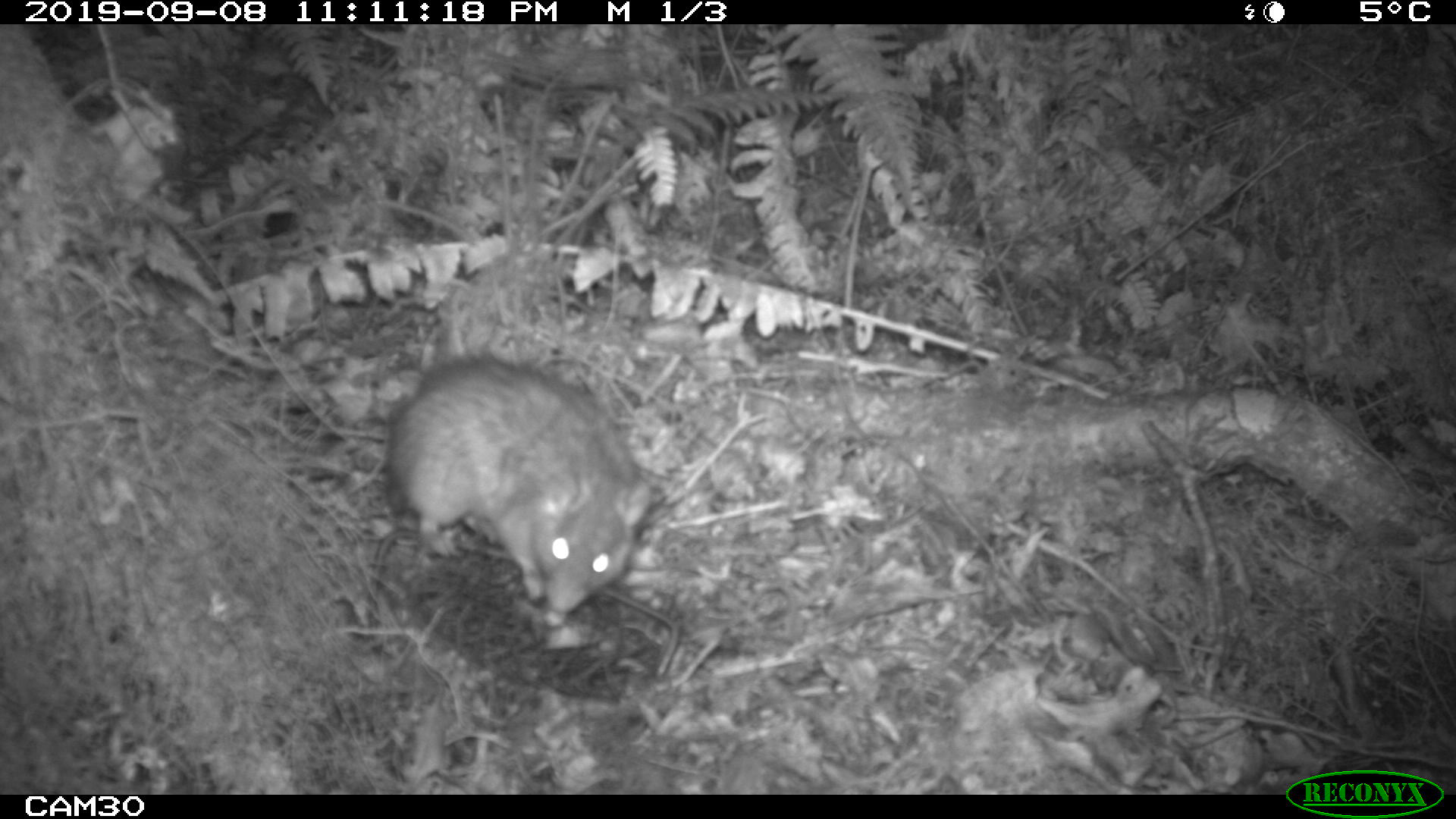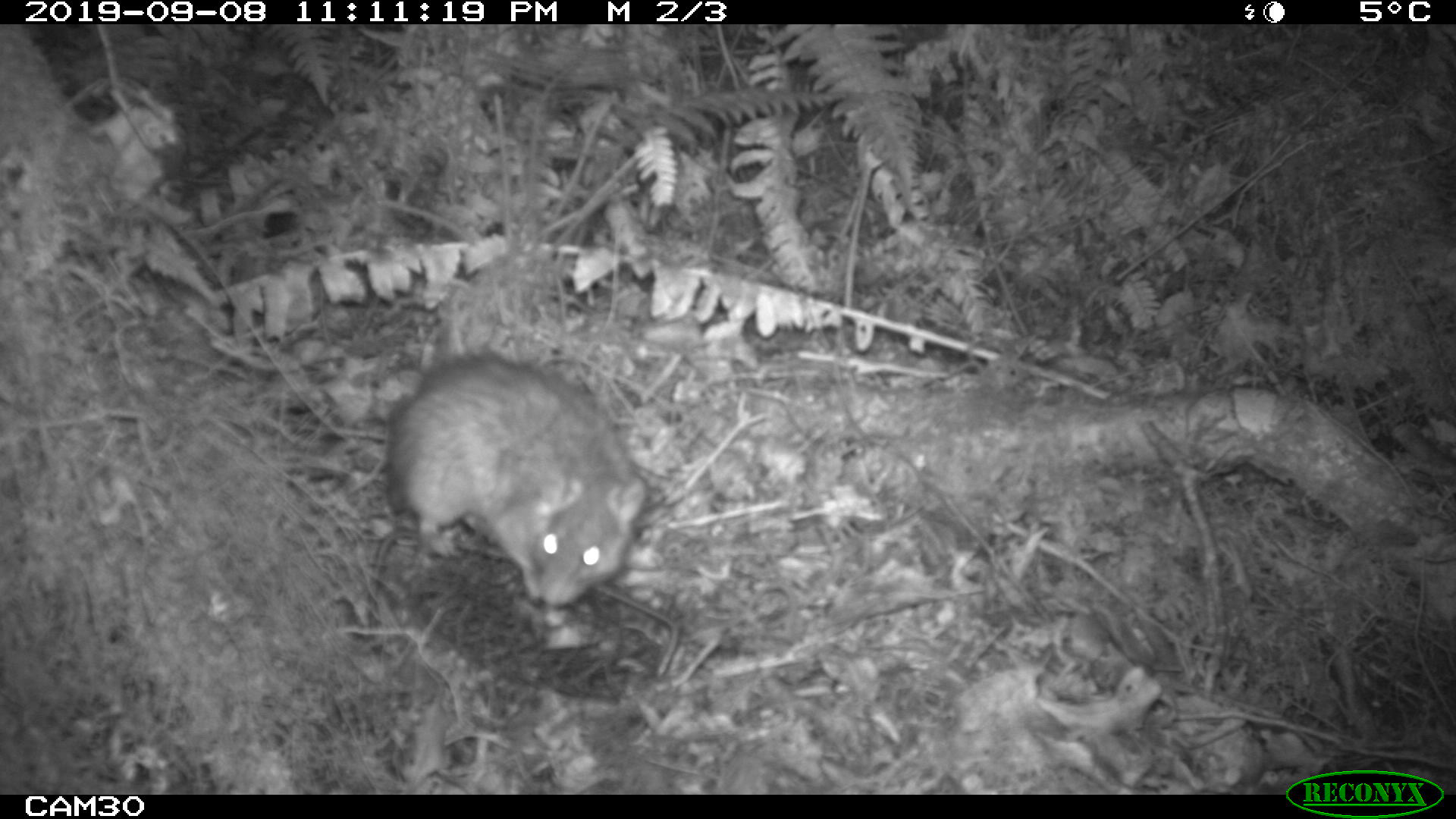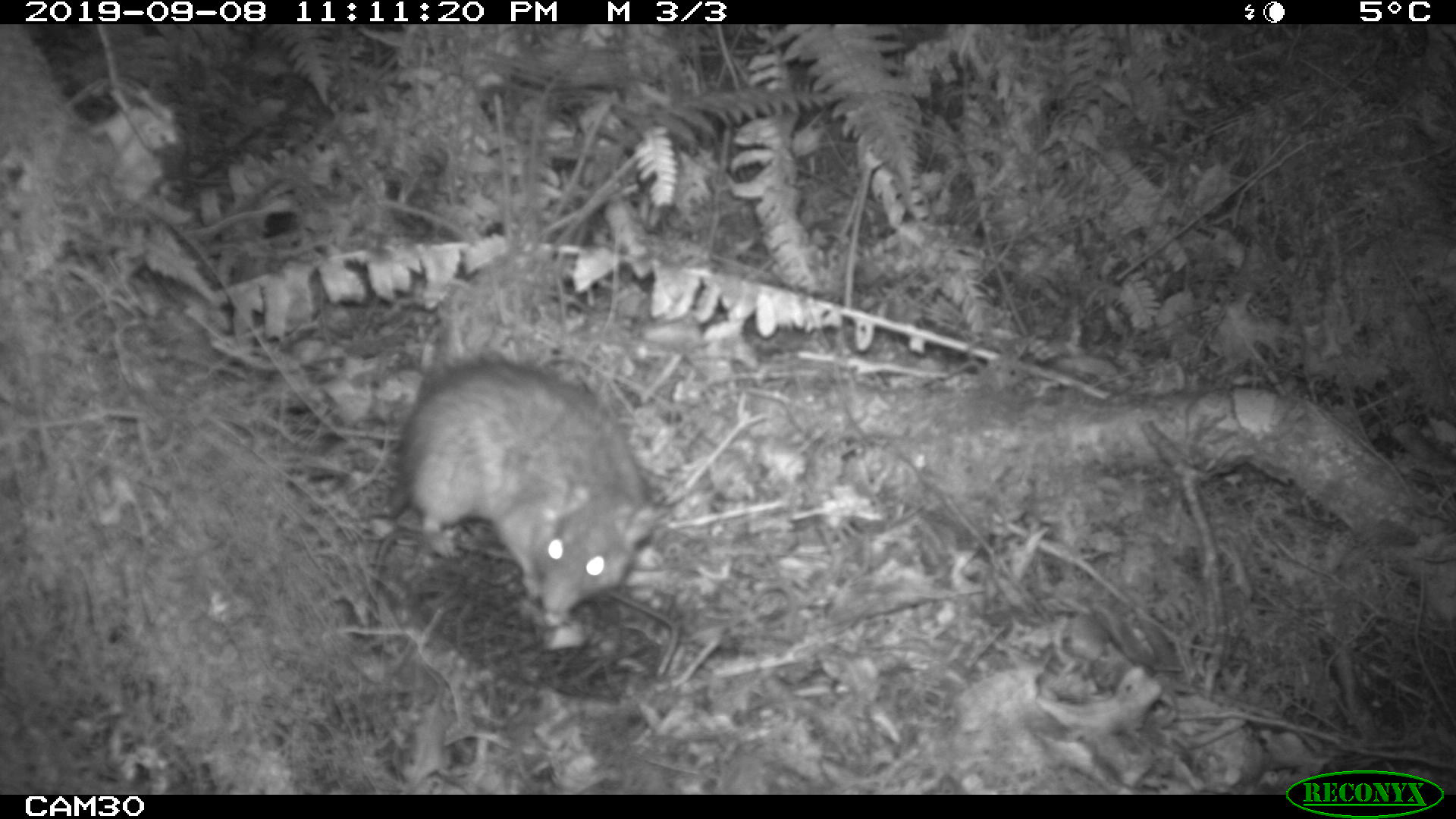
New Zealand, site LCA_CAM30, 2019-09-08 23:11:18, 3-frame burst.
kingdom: Animalia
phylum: Chordata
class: Mammalia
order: Rodentia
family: Muridae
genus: Rattus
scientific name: Rattus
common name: rat